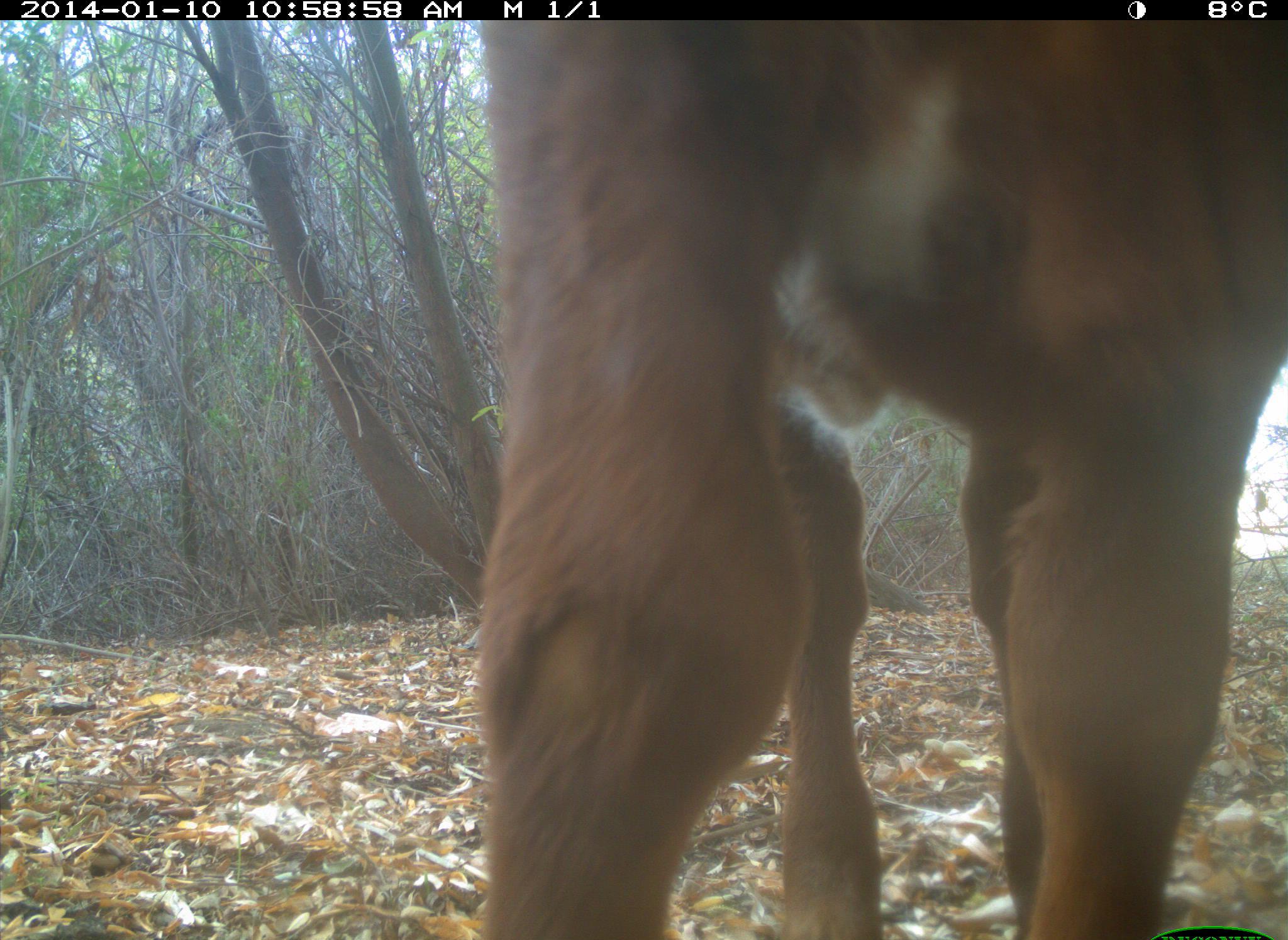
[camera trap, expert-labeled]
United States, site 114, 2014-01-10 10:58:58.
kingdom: Animalia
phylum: Chordata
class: Mammalia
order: Artiodactyla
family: Bovidae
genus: Bos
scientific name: Bos taurus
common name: cow